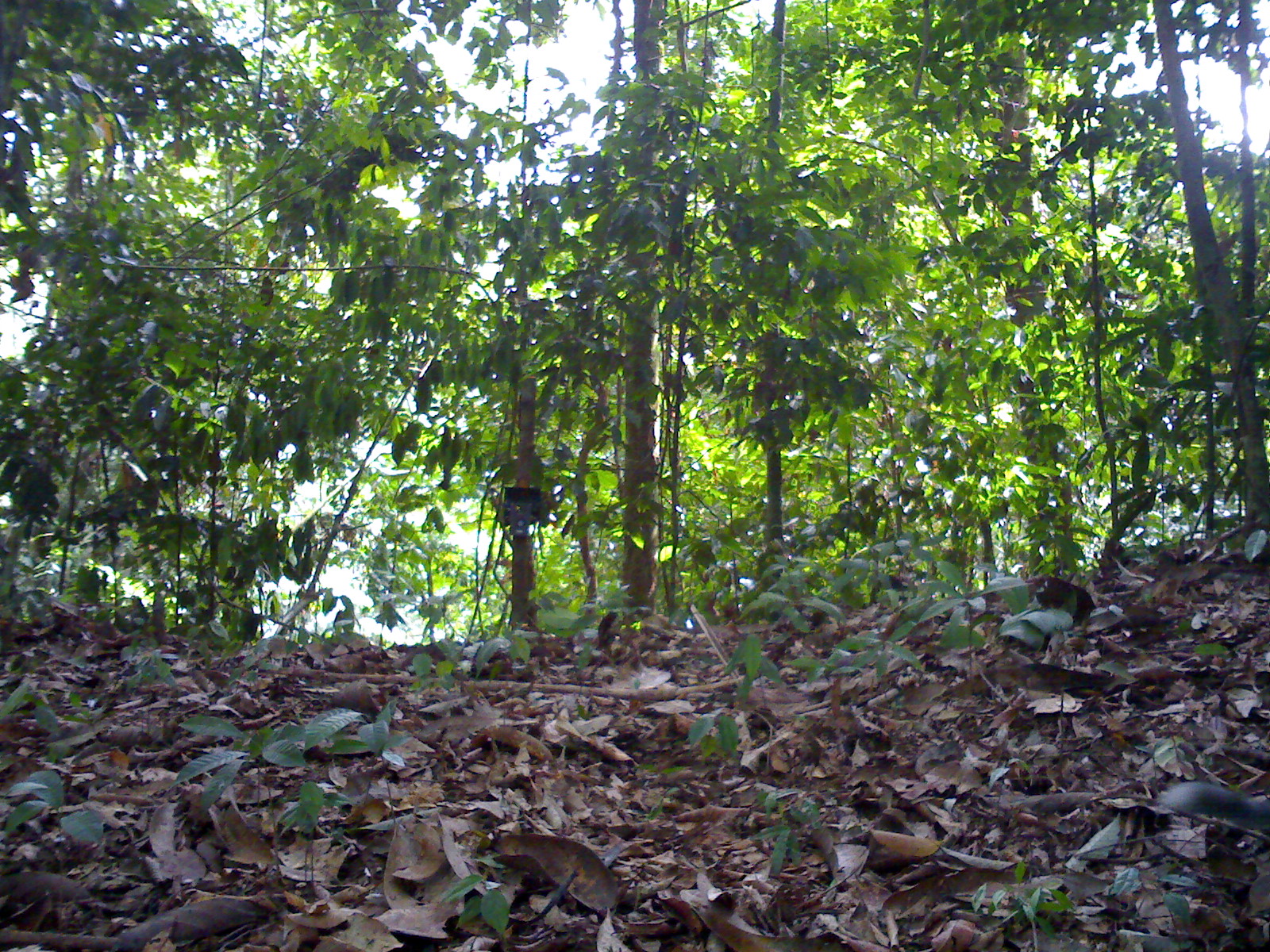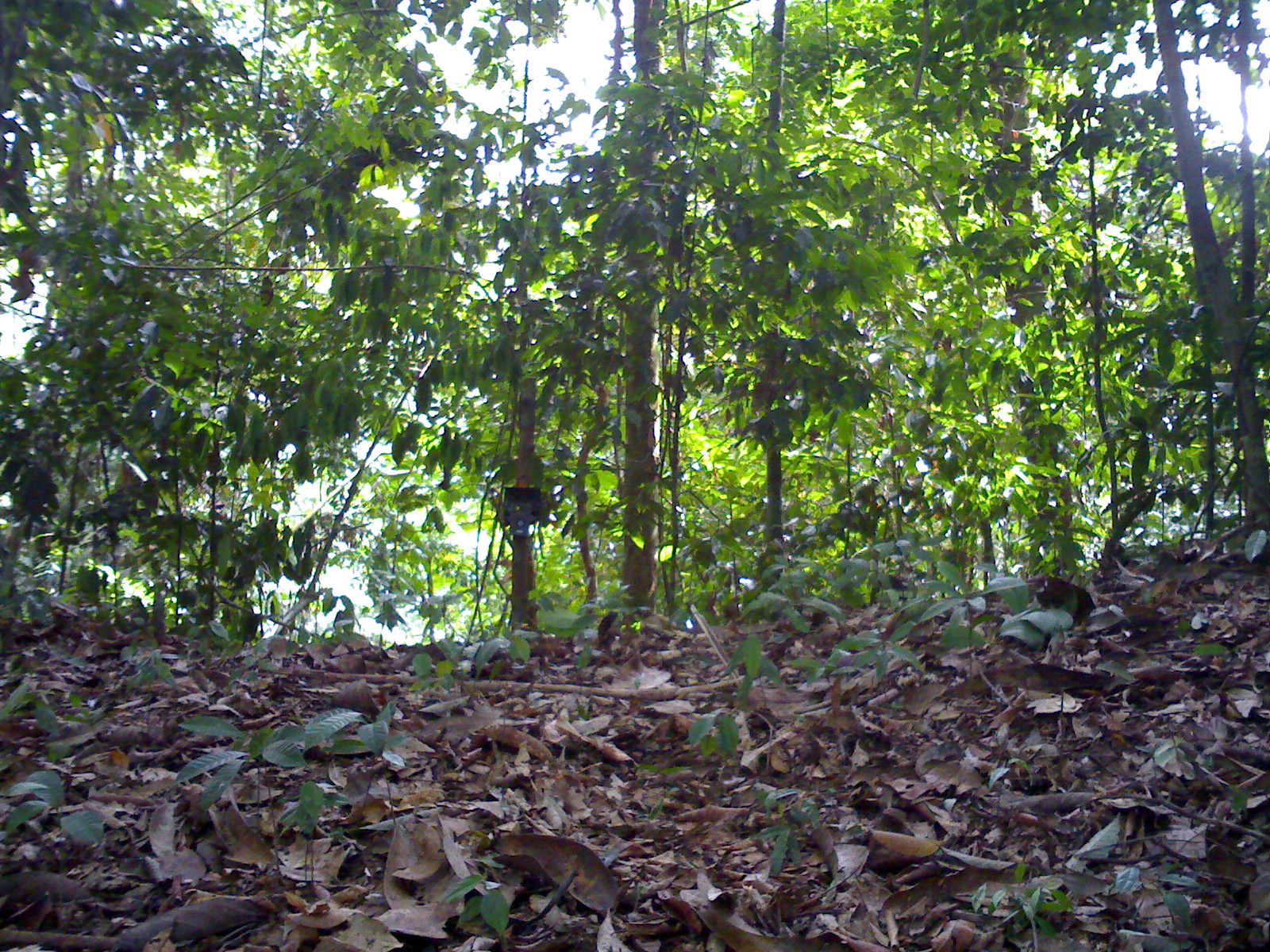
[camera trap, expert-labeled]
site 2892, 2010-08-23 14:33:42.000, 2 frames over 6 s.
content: unidentified animal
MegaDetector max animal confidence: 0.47